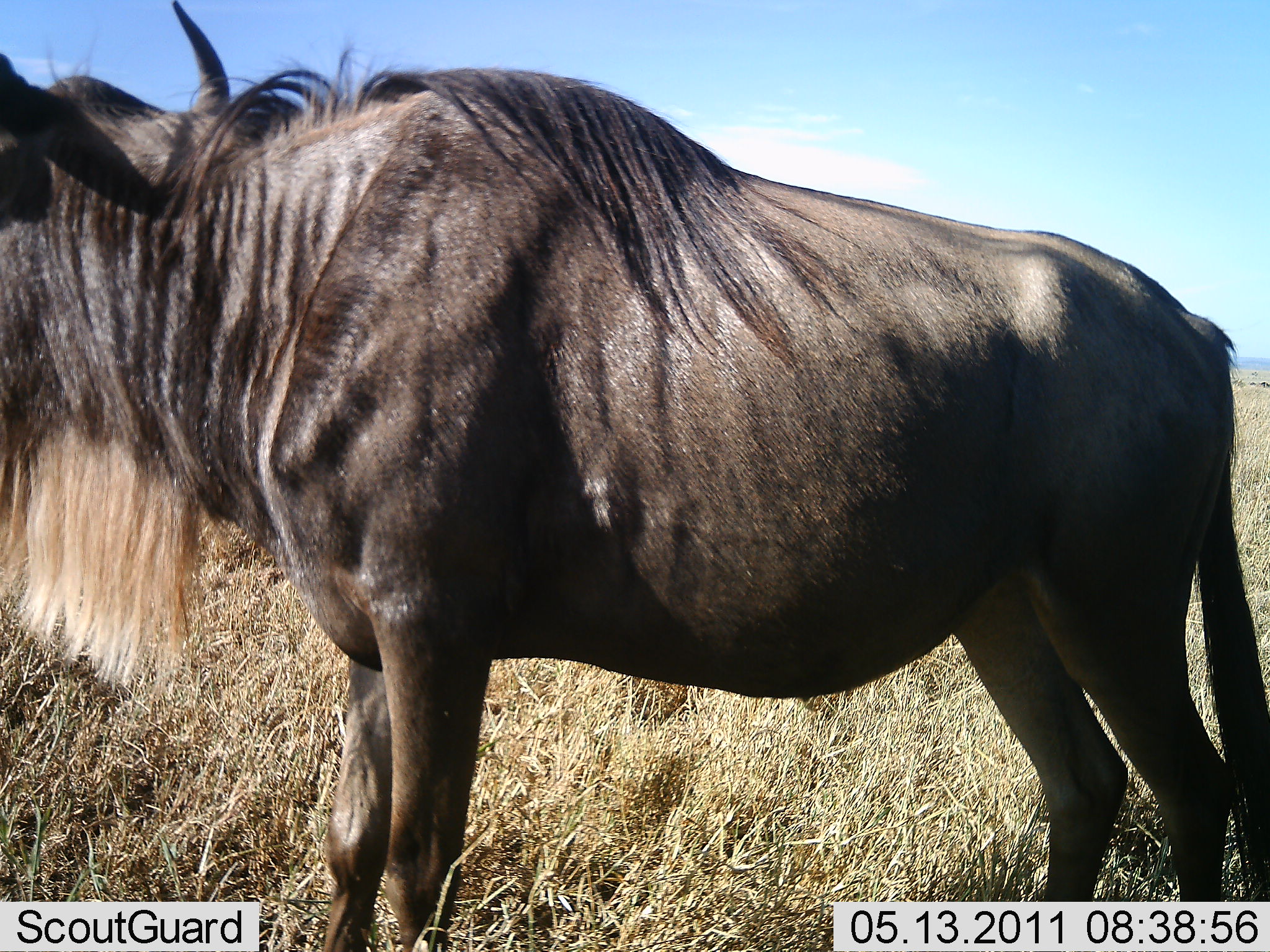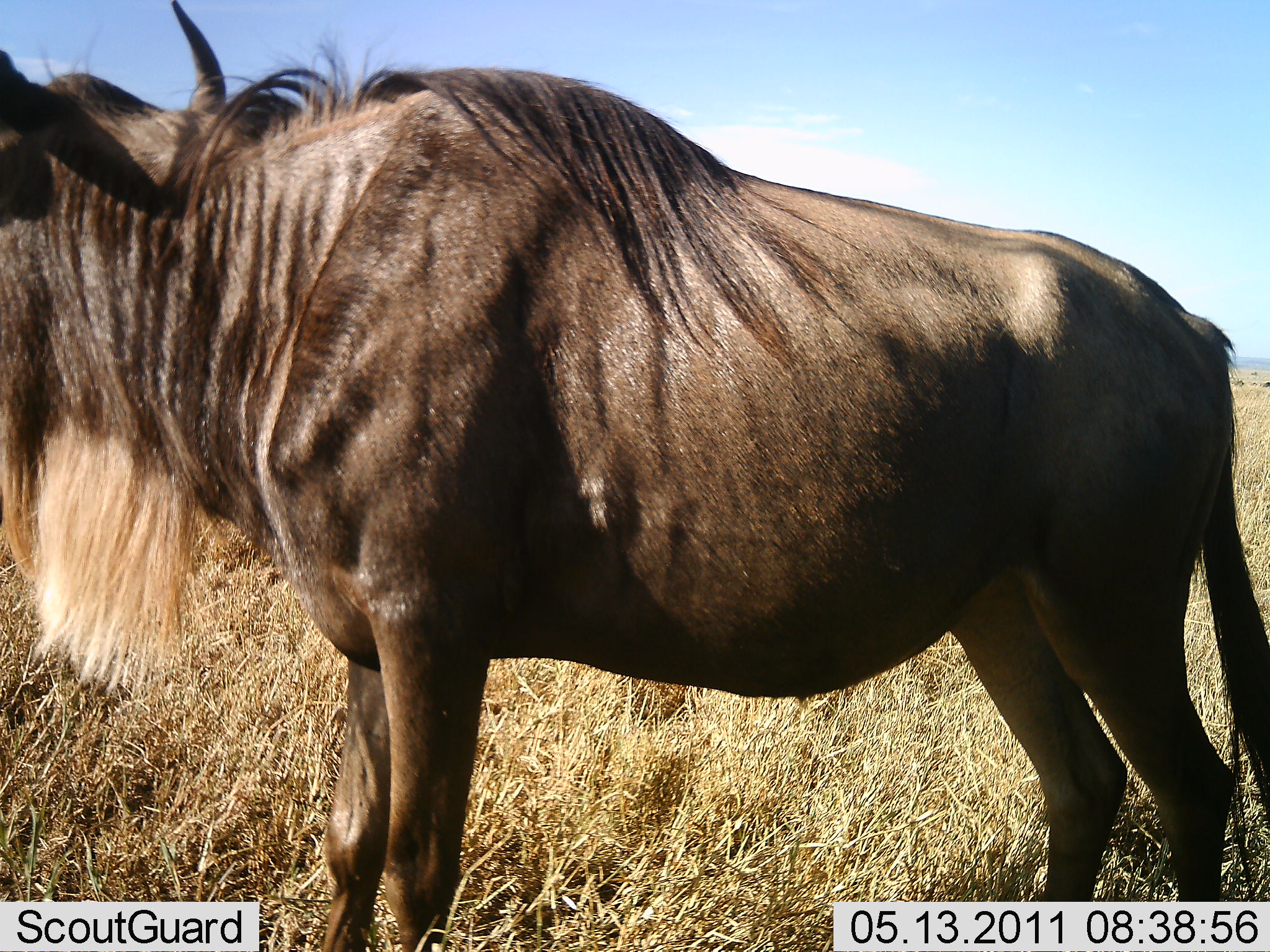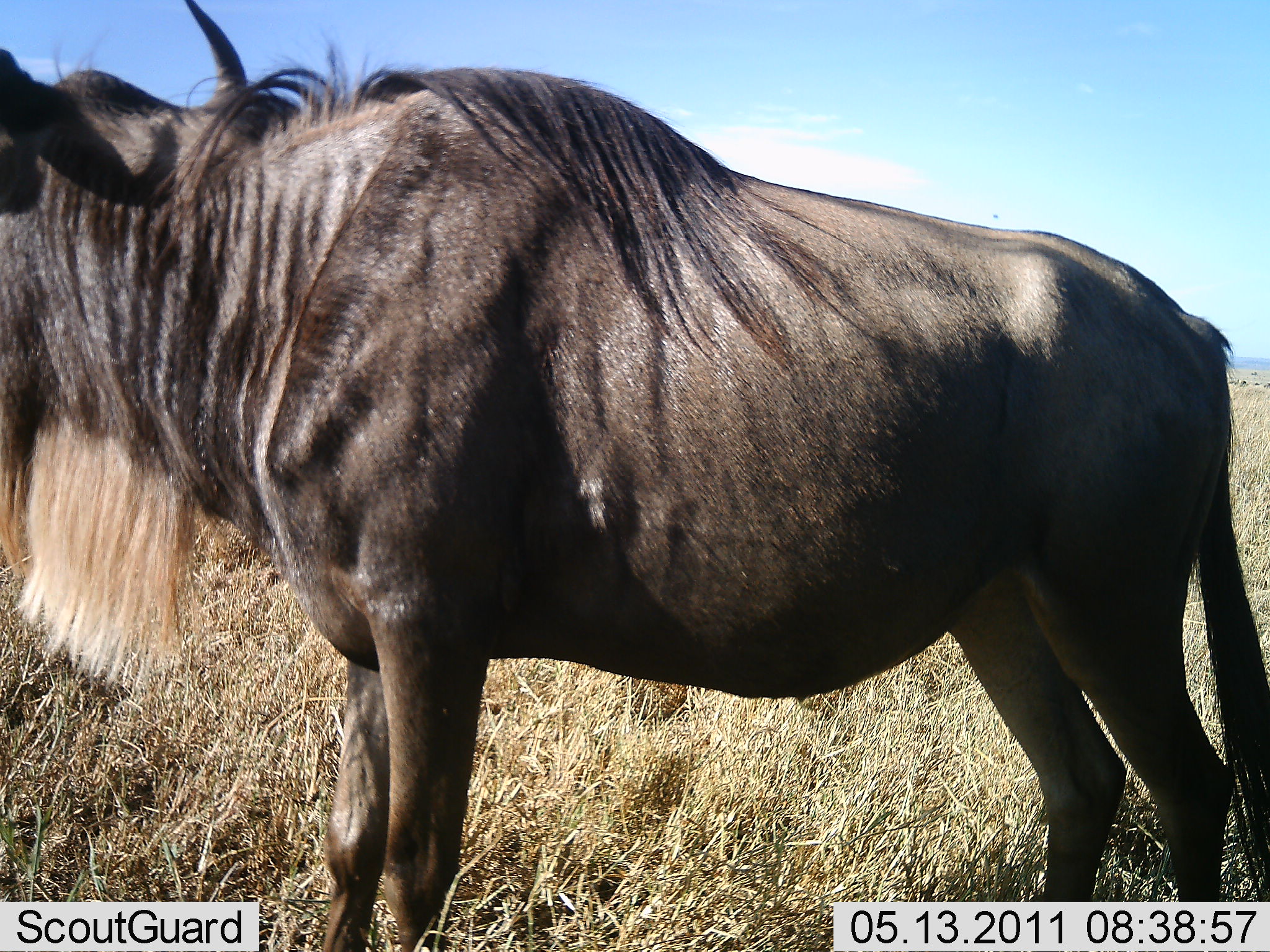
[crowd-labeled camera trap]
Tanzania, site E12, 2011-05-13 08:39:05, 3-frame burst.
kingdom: Animalia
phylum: Chordata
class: Mammalia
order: Artiodactyla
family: Bovidae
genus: Connochaetes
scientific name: Connochaetes taurinus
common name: blue wildebeest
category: wildebeest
Wildebeest (blue wildebeest) (Connochaetes taurinus), count 1. Behavior (volunteer vote fractions): standing 100%, resting 0%, moving 0%, interacting 0%. Young present (vote fraction): 0%. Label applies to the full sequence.